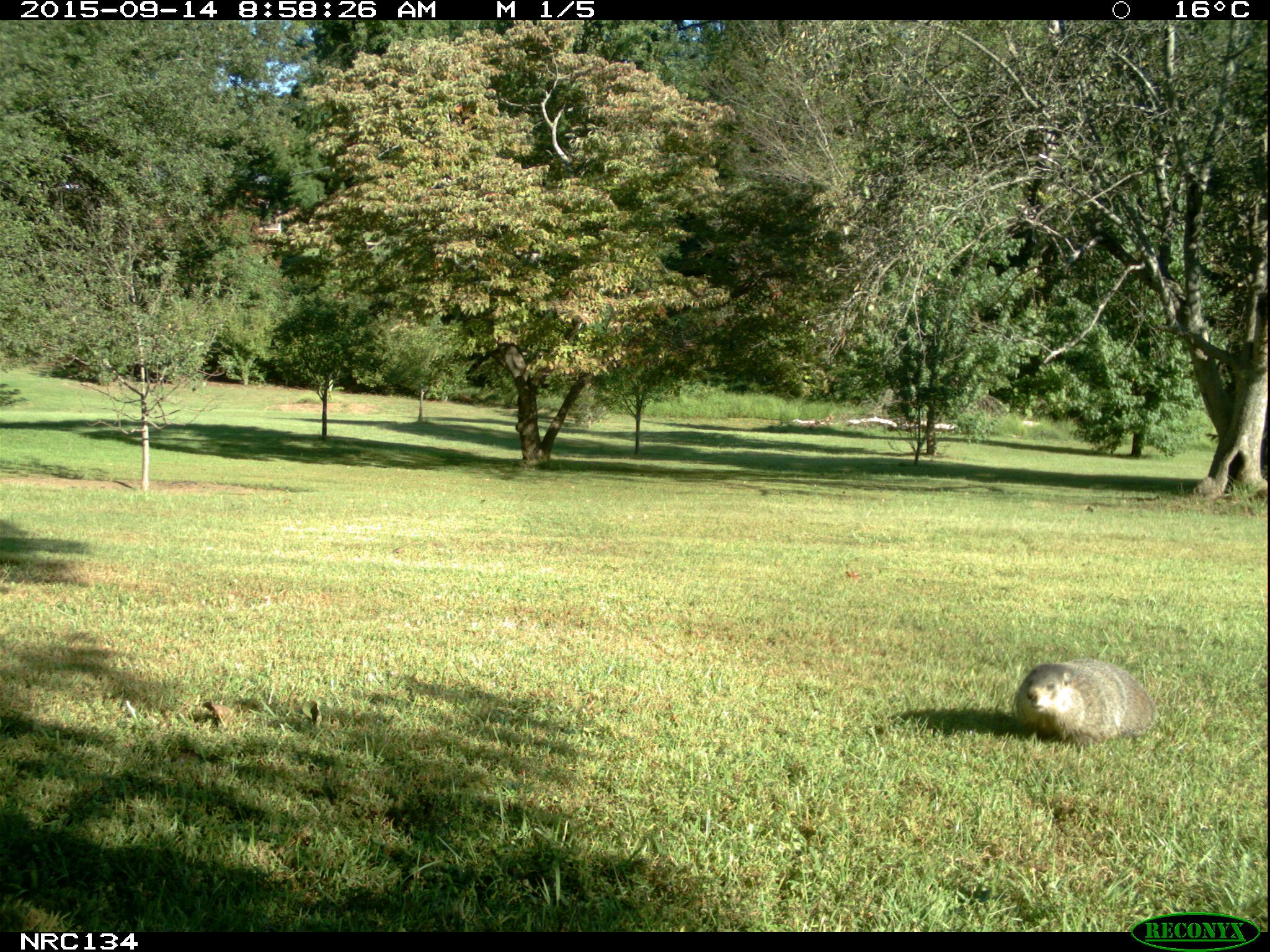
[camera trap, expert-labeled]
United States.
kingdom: Animalia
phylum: Chordata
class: Mammalia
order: Rodentia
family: Sciuridae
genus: Marmota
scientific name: Marmota monax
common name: woodchuck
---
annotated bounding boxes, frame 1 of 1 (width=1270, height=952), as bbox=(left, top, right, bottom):
Woodchuck: bbox=(1007, 653, 1164, 754)